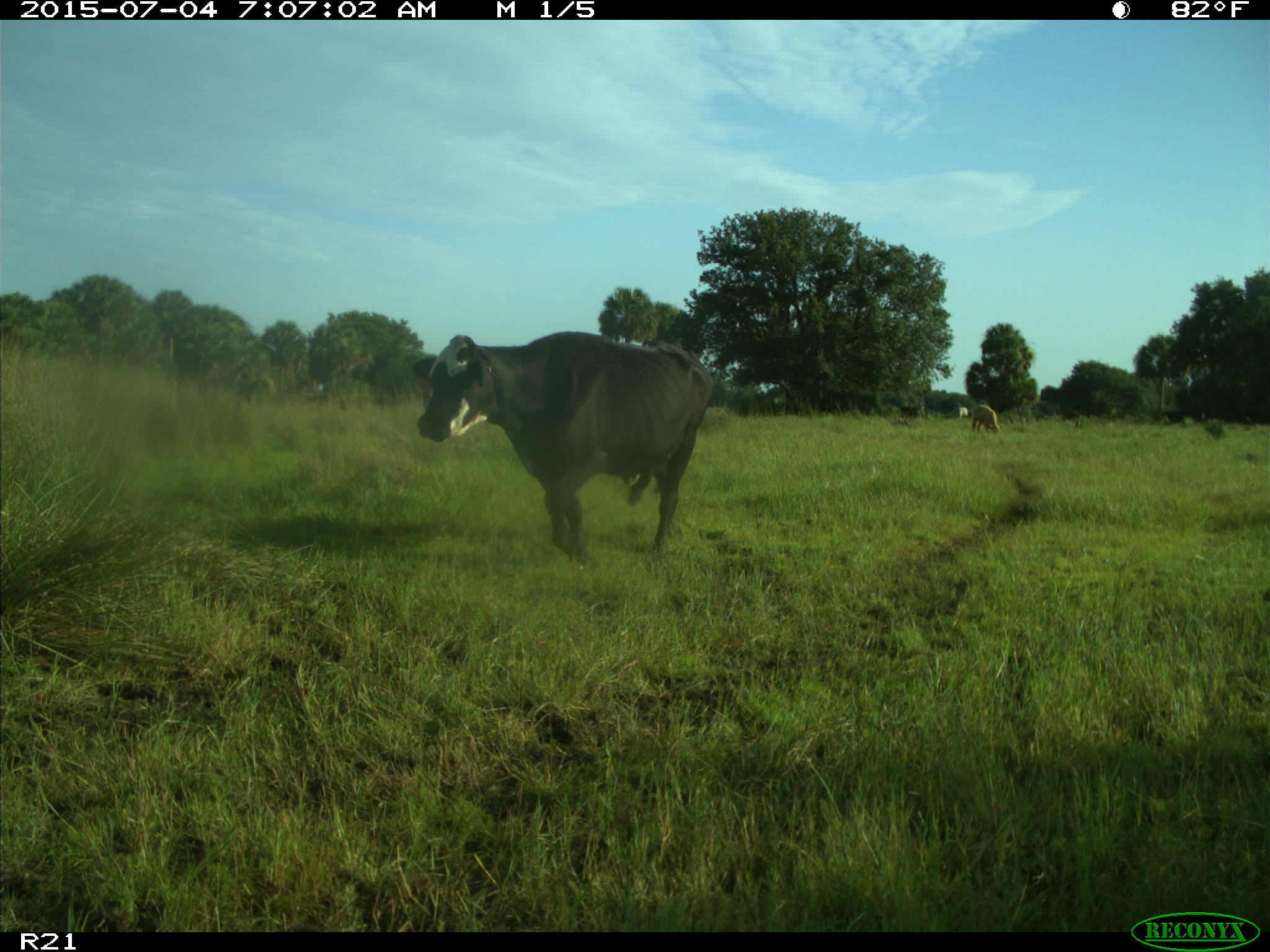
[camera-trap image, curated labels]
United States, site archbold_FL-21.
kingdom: Animalia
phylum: Chordata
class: Mammalia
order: Artiodactyla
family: Bovidae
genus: Bos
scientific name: Bos taurus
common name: domestic cow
Bos taurus (domestic cow).